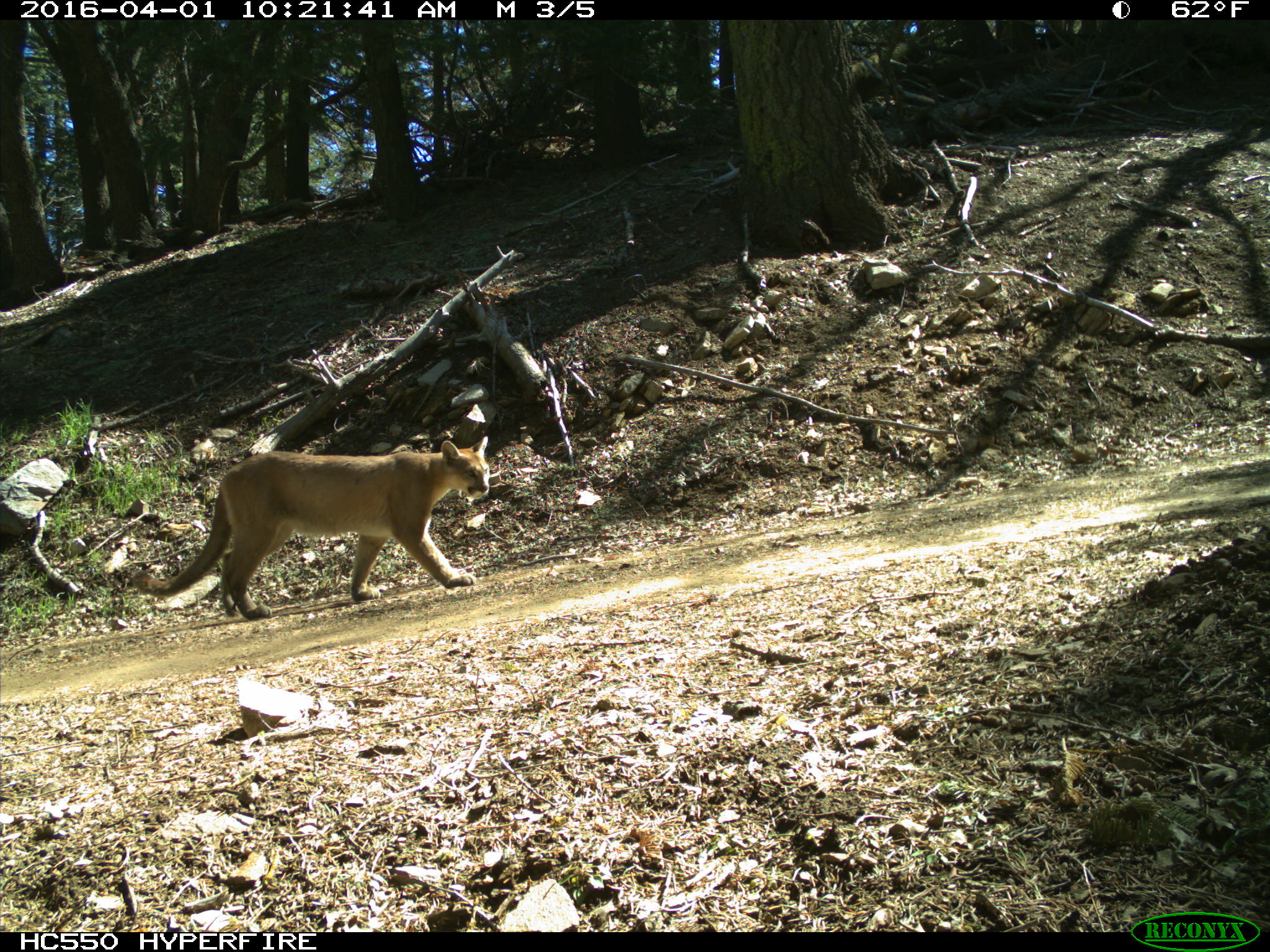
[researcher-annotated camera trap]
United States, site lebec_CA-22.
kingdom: Animalia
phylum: Chordata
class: Mammalia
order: Carnivora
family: Felidae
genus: Puma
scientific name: Puma concolor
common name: mountain lion